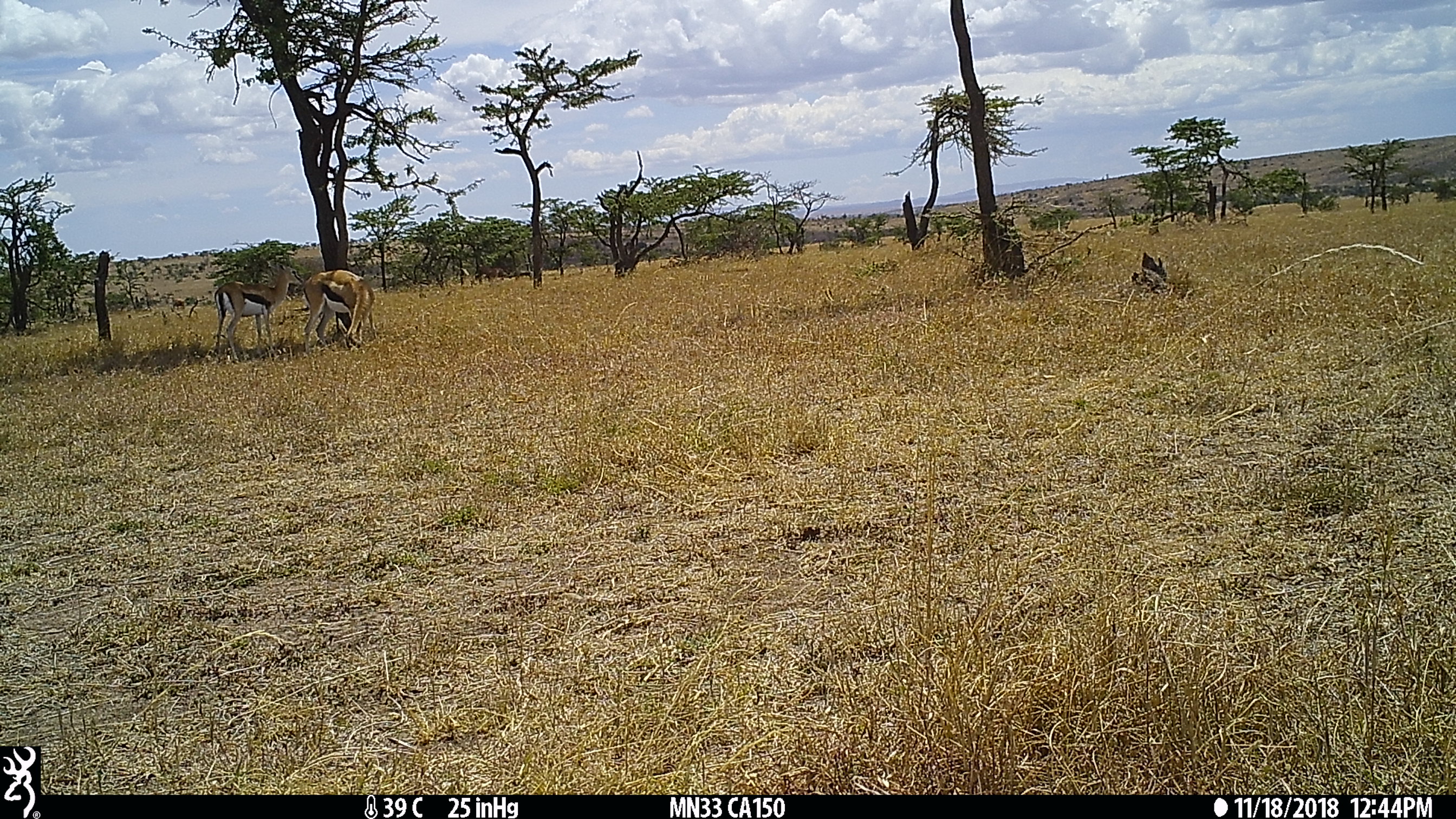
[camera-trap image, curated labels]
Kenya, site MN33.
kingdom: Animalia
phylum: Chordata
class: Mammalia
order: Artiodactyla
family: Bovidae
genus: Eudorcas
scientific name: Eudorcas thomsonii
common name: thomon's gazelle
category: gazelle thomsons